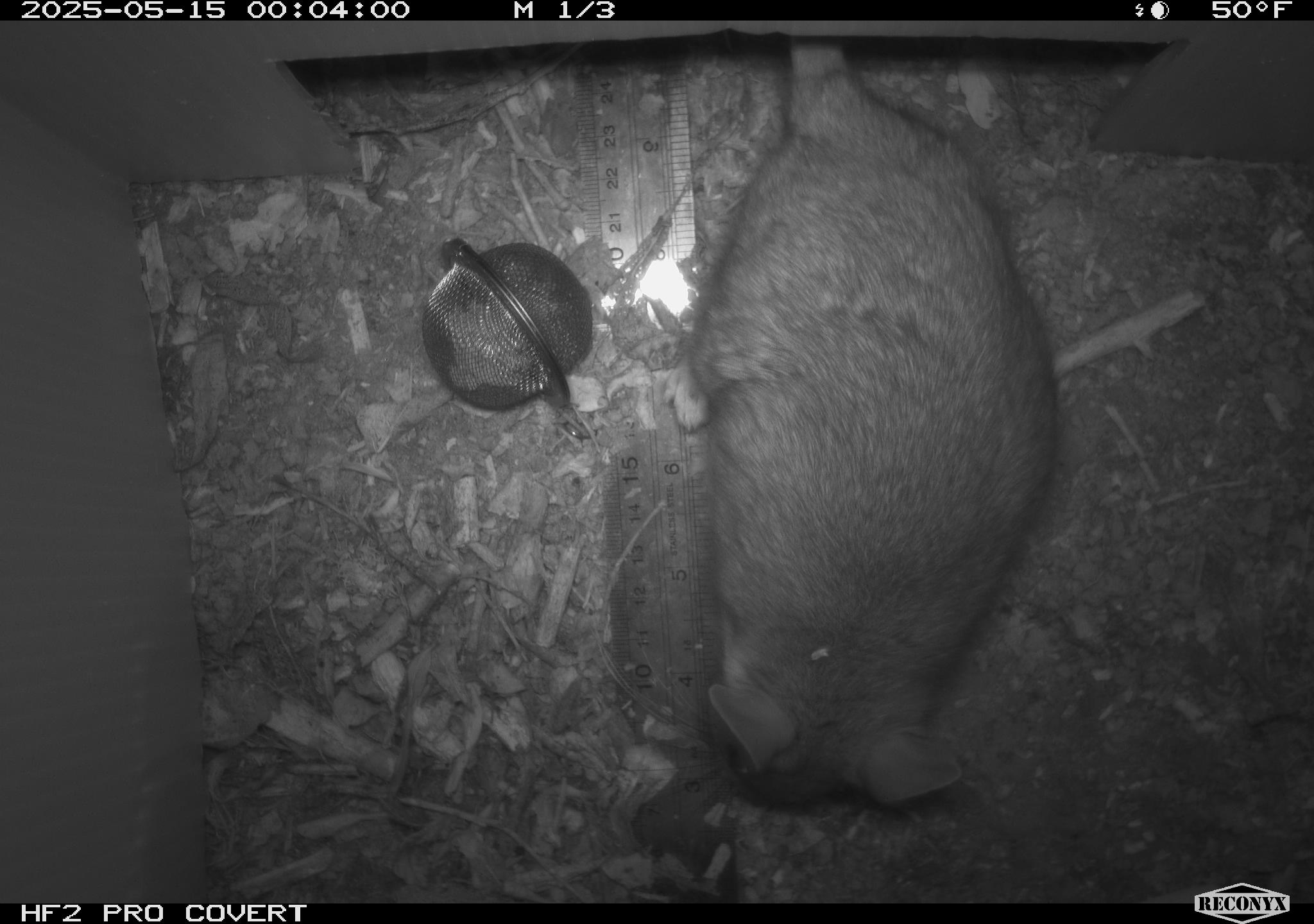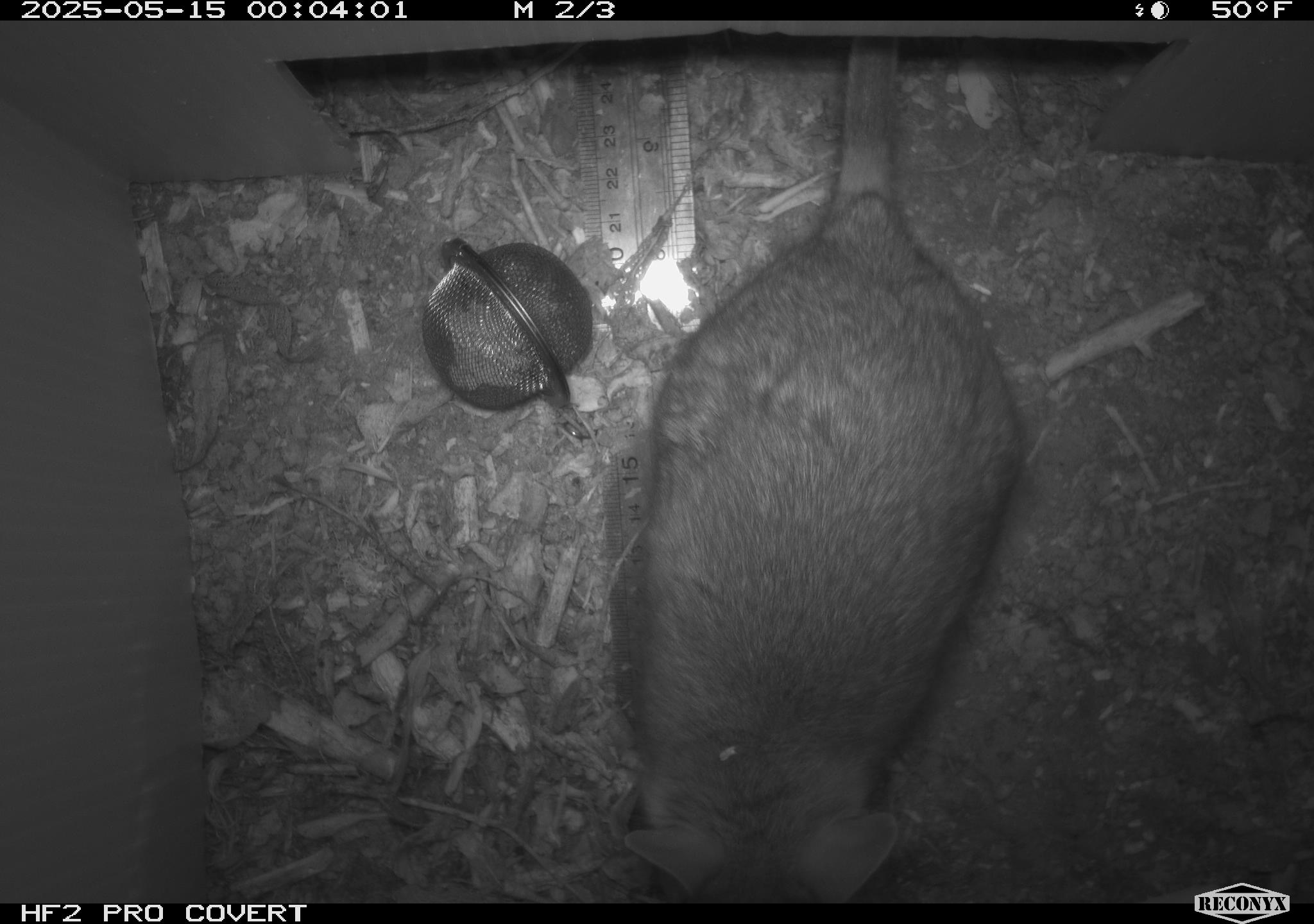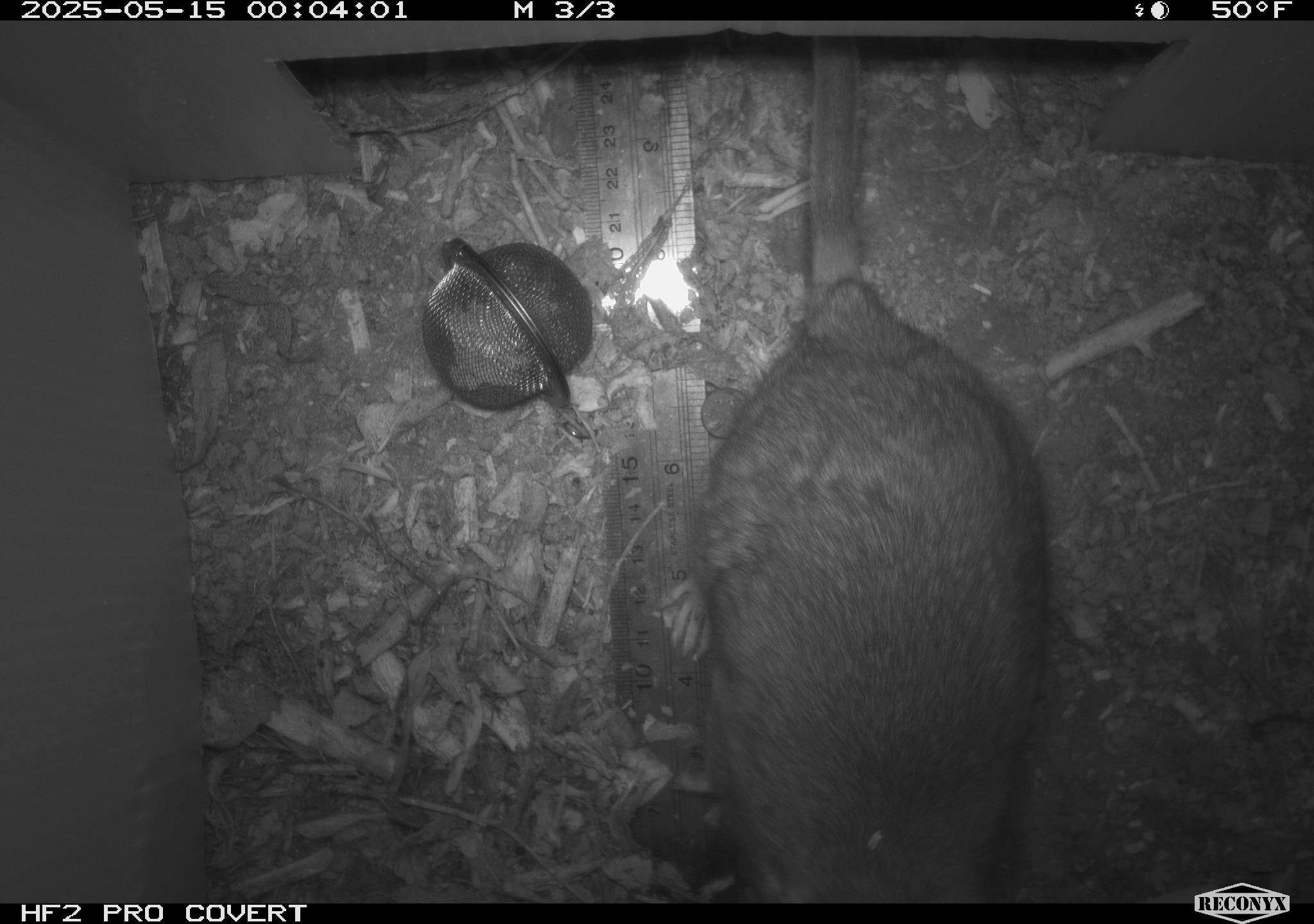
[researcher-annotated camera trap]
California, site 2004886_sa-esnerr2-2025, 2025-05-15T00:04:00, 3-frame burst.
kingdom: Animalia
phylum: Chordata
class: Mammalia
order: Rodentia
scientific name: Rodentia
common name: rodent